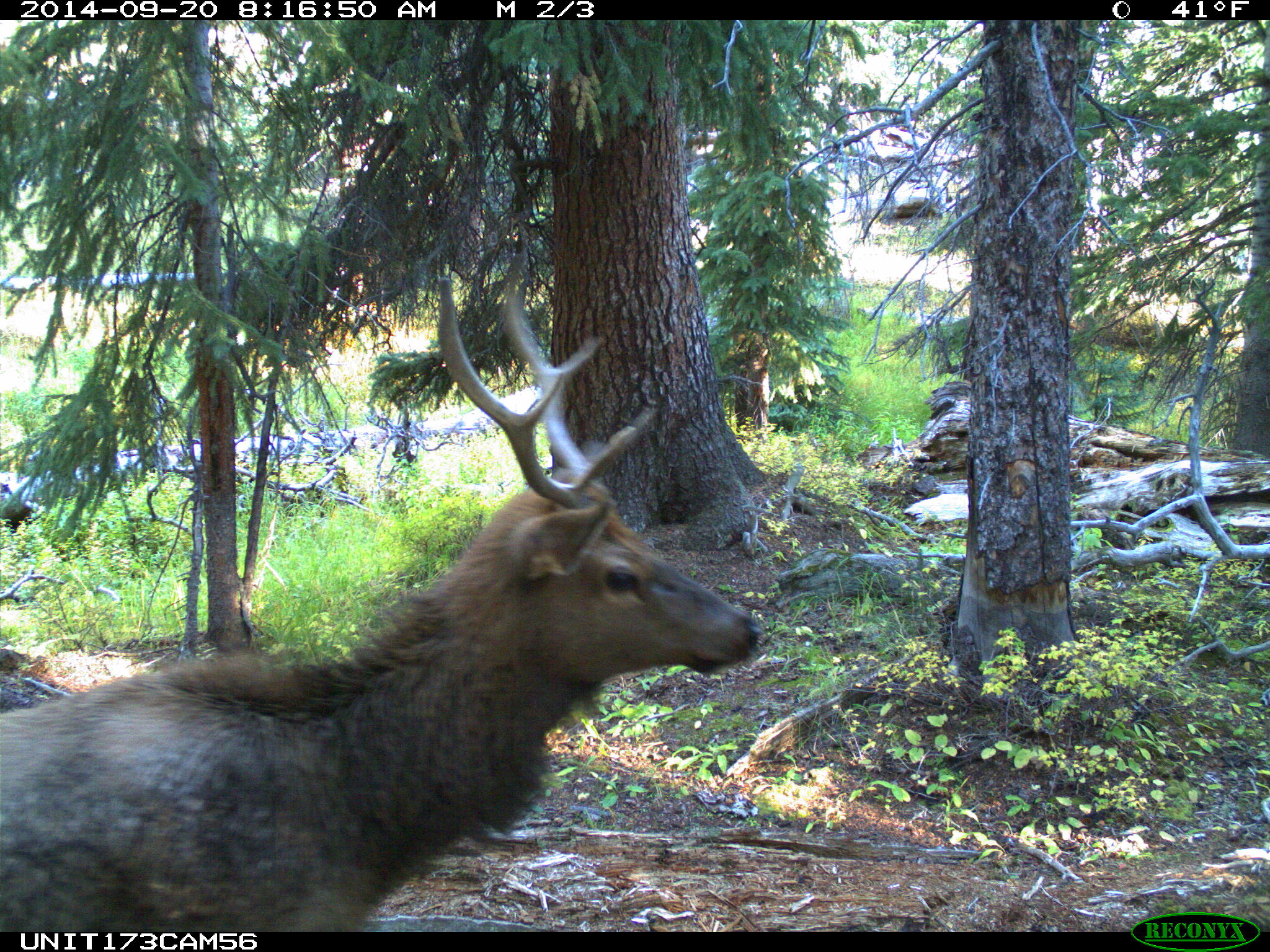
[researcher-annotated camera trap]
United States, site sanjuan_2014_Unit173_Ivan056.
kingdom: Animalia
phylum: Chordata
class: Mammalia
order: Artiodactyla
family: Cervidae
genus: Cervus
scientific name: Cervus elaphus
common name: red deer